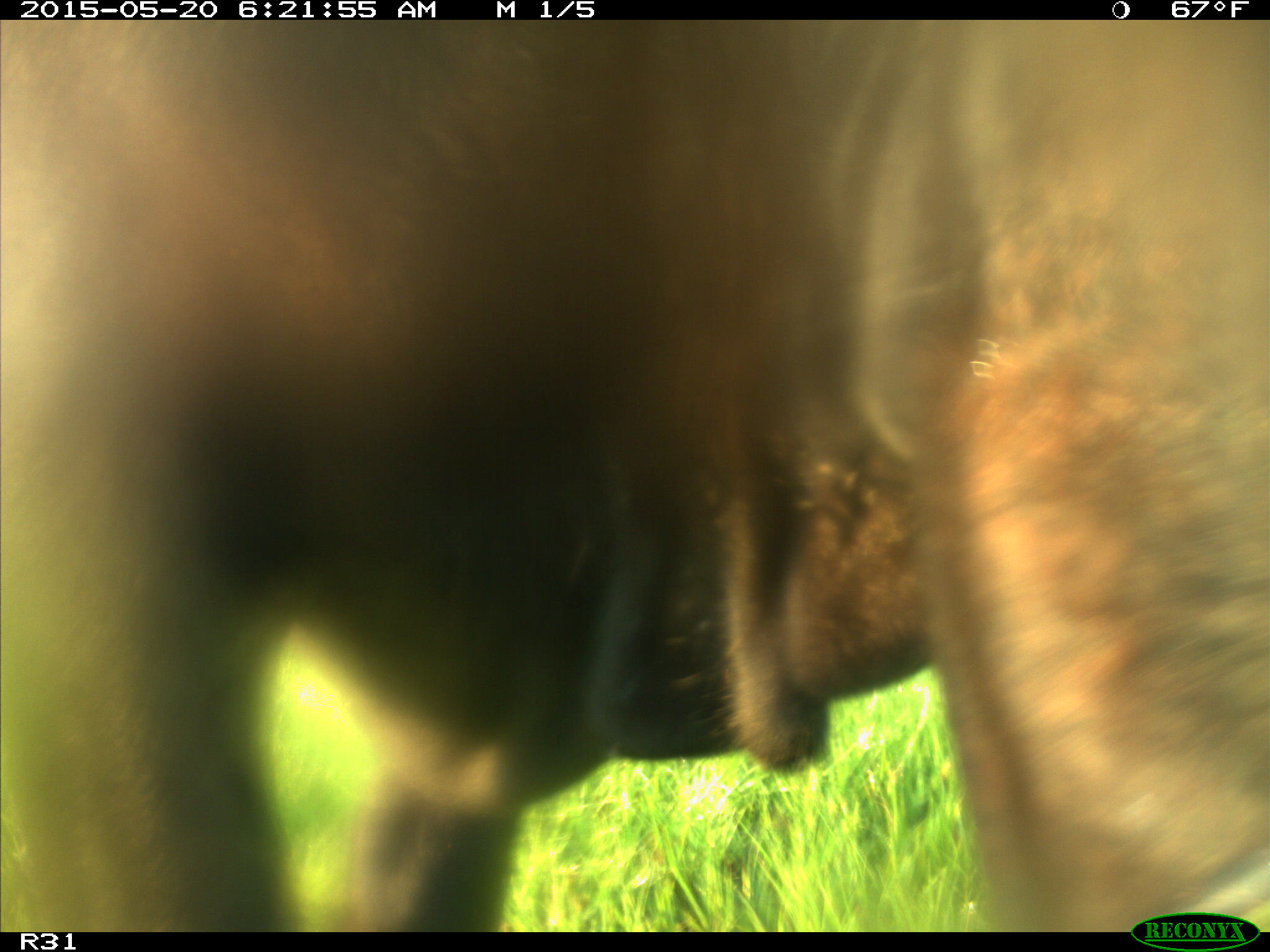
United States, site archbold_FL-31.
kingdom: Animalia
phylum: Chordata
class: Mammalia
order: Artiodactyla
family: Bovidae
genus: Bos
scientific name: Bos taurus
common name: domestic cow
Bos taurus (domestic cow).